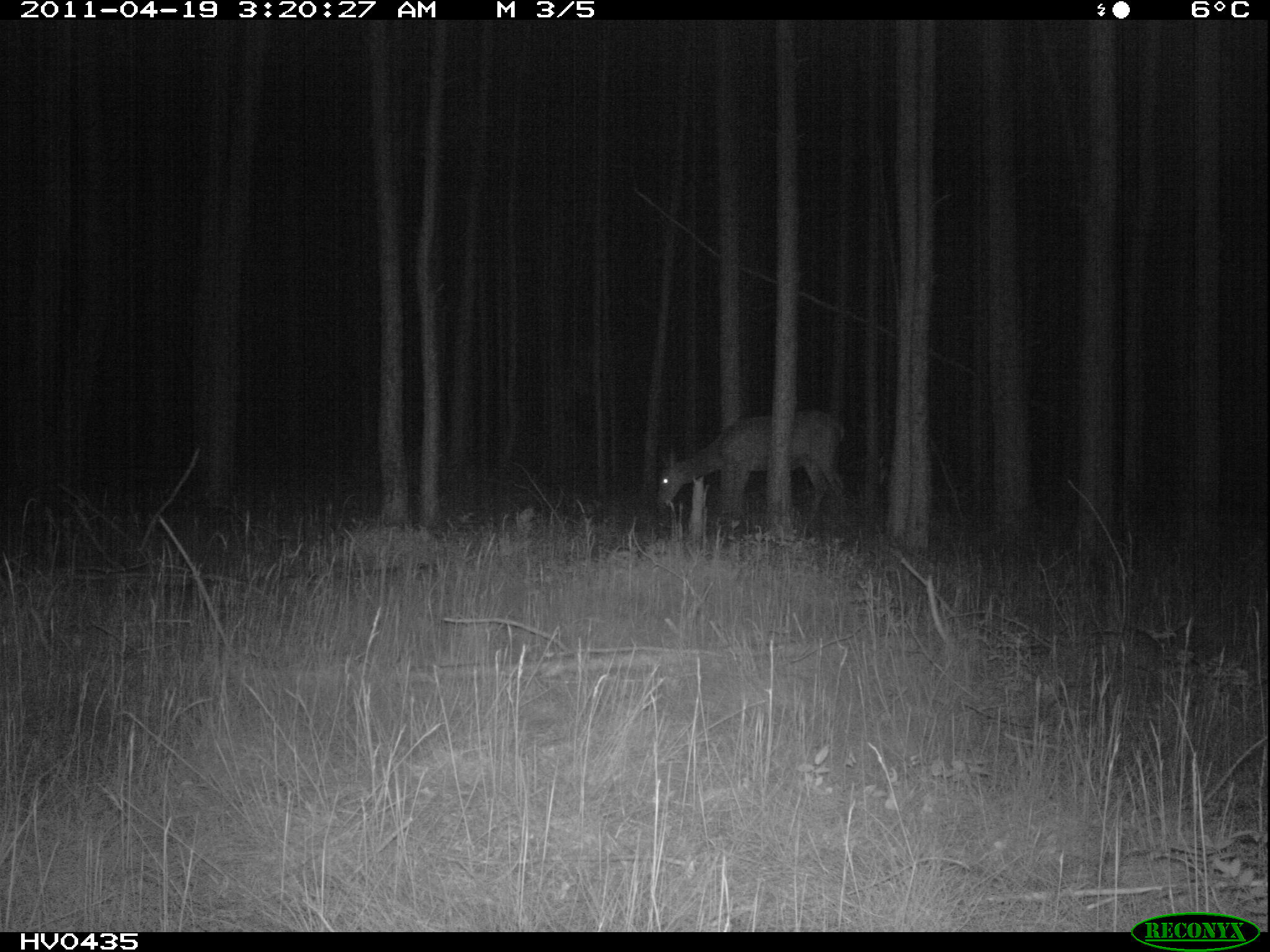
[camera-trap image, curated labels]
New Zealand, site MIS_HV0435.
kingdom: Animalia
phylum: Chordata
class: Mammalia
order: Artiodactyla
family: Cervidae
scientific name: Cervidae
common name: deer